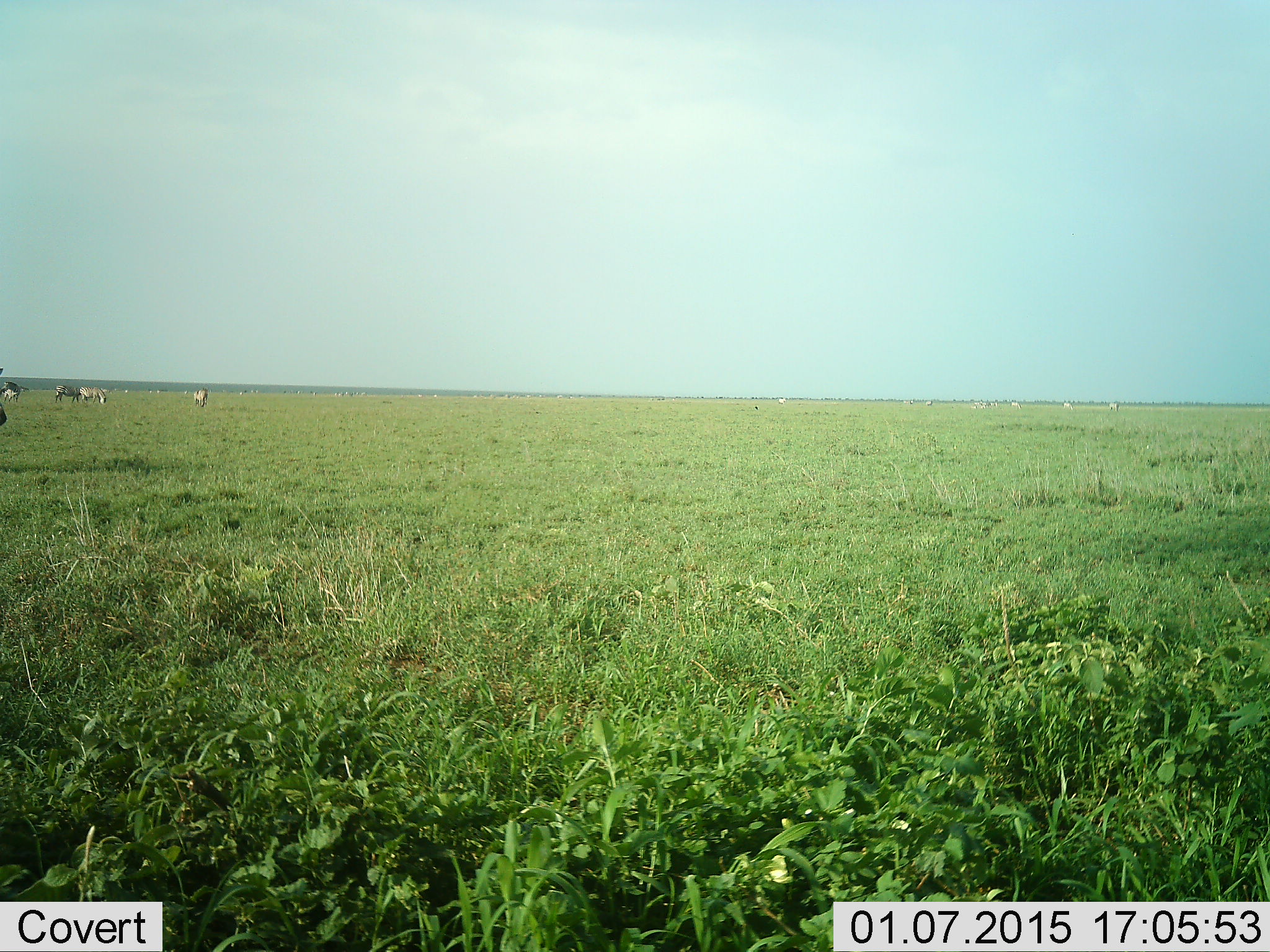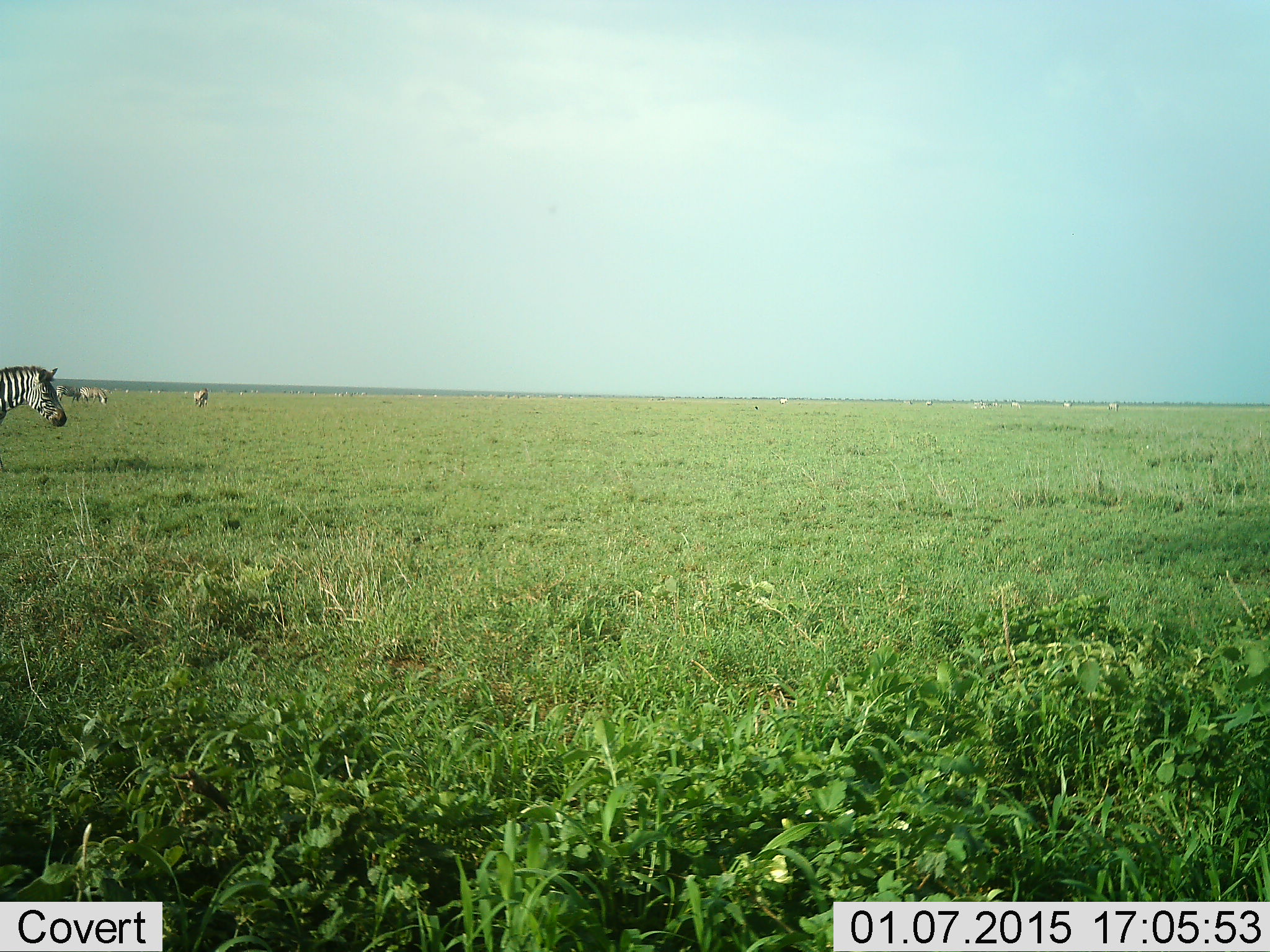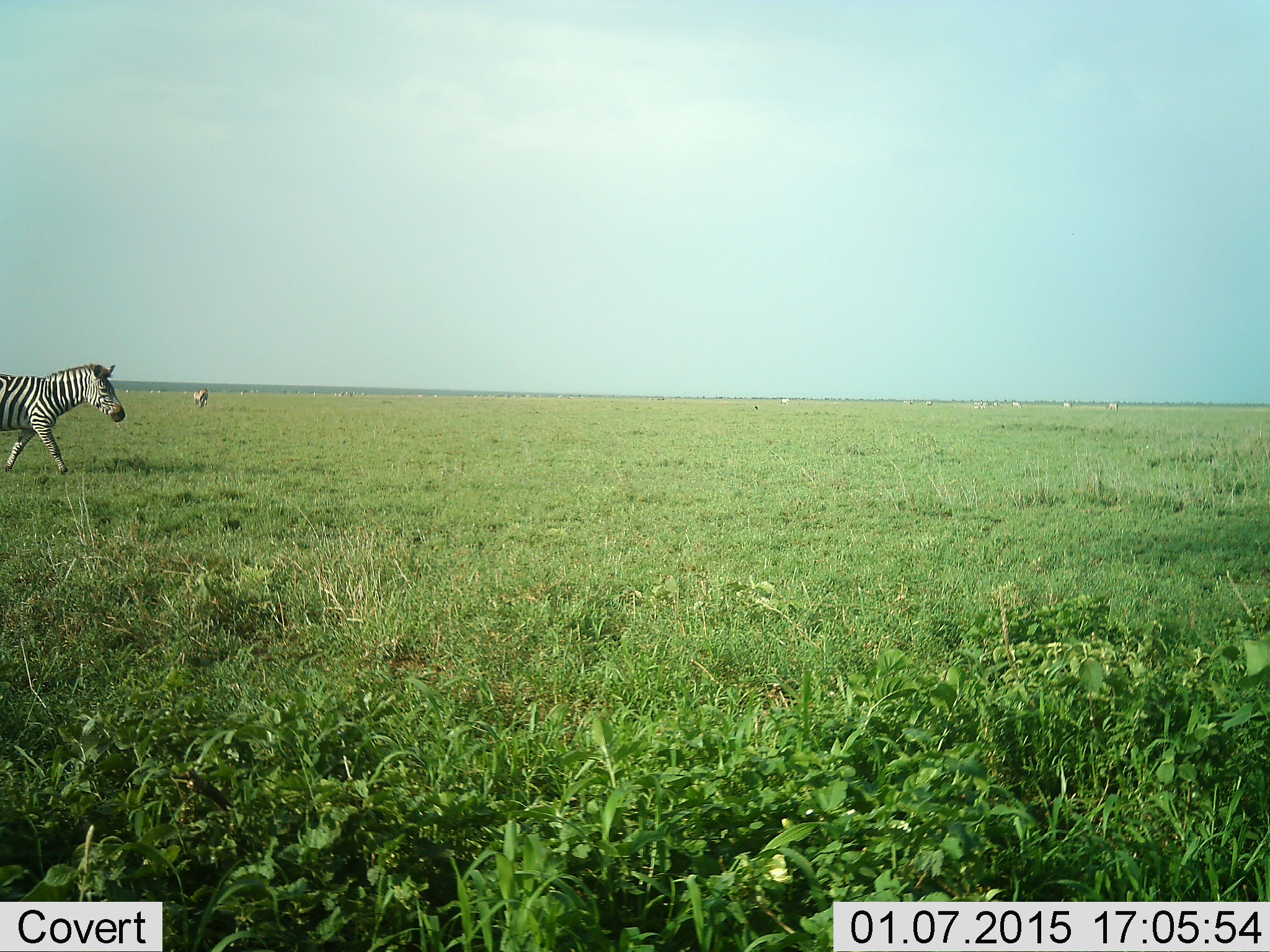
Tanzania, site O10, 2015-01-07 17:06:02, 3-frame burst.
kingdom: Animalia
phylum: Chordata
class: Mammalia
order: Perissodactyla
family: Equidae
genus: Equus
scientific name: Equus quagga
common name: plains zebra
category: zebra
Zebra (plains zebra) (Equus quagga), count 5. Behavior (volunteer vote fractions): standing 55%, resting 0%, moving 82%, interacting 0%. Young present (vote fraction): 0%. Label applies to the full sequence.